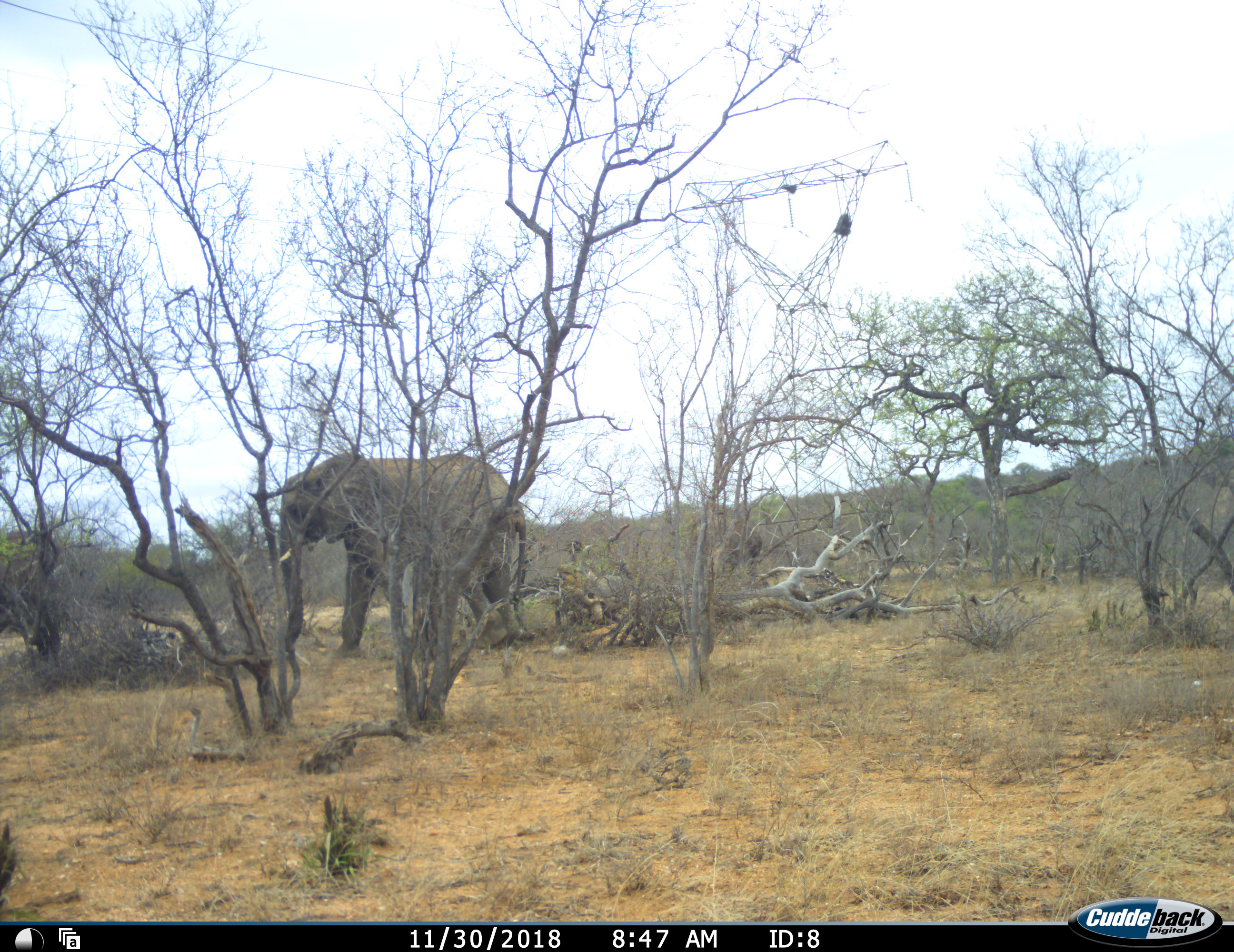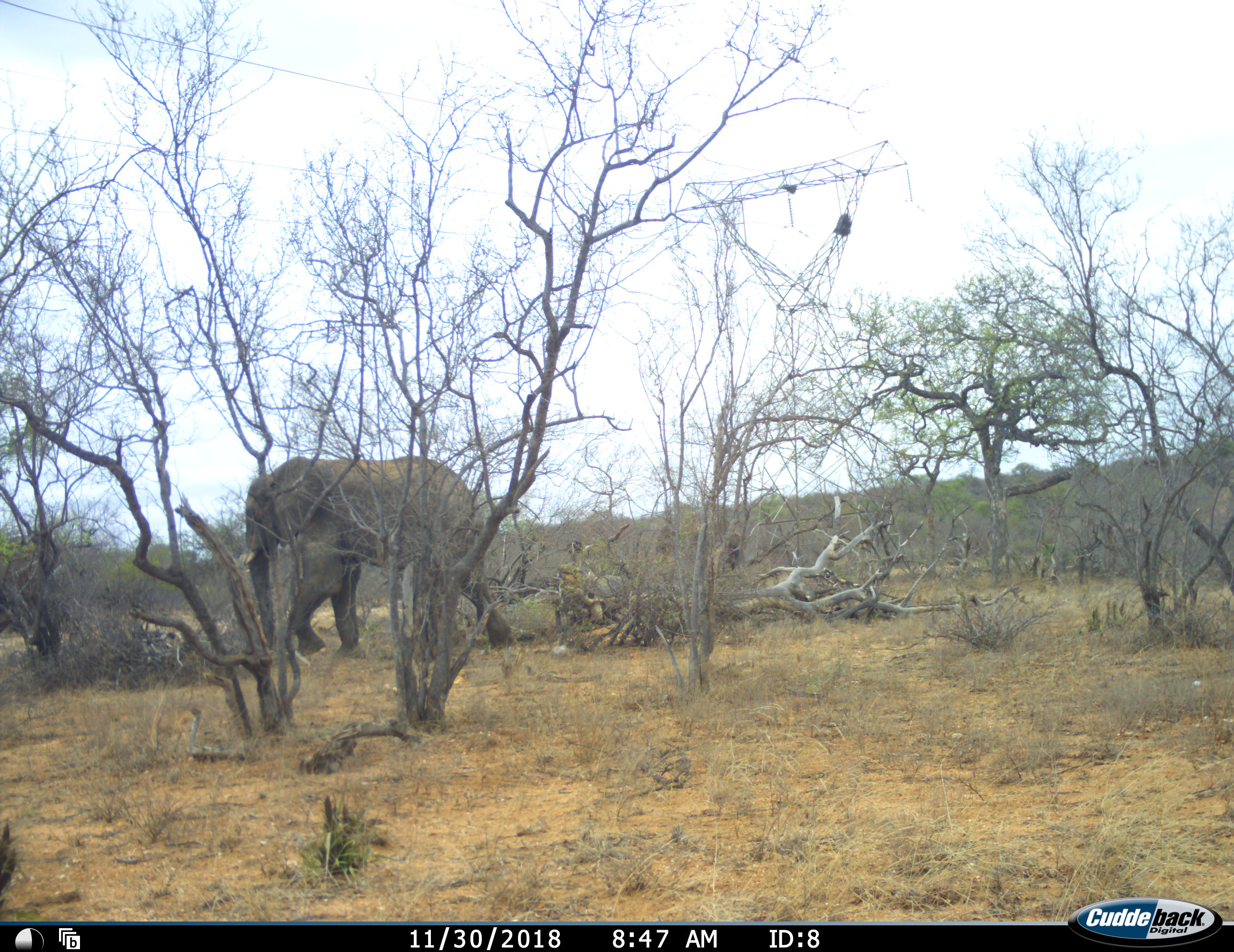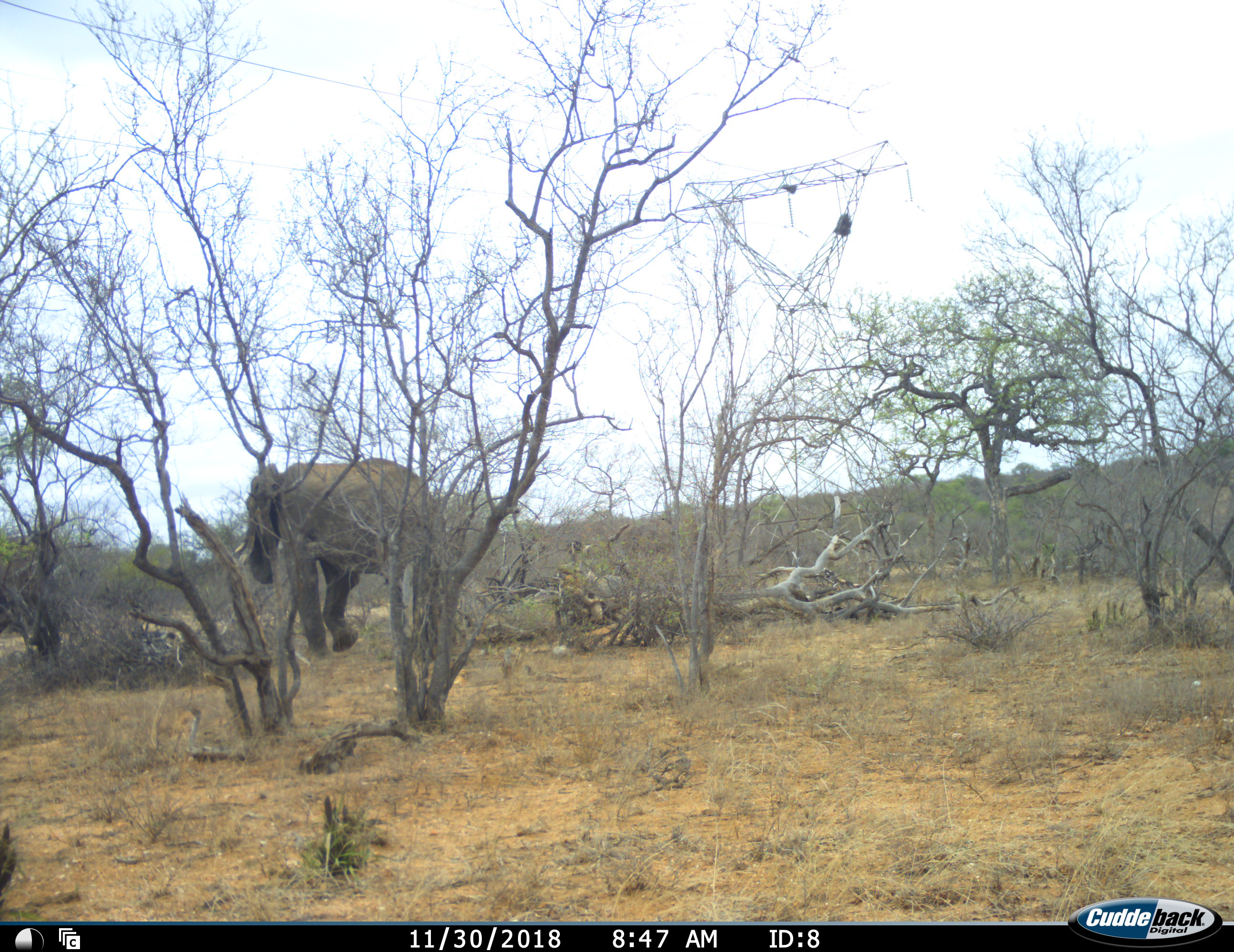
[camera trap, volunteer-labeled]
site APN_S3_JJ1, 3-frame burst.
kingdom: Animalia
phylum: Chordata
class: Mammalia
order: Proboscidea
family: Elephantidae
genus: Loxodonta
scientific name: Loxodonta africana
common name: african bush elephant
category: elephant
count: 2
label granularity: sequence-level